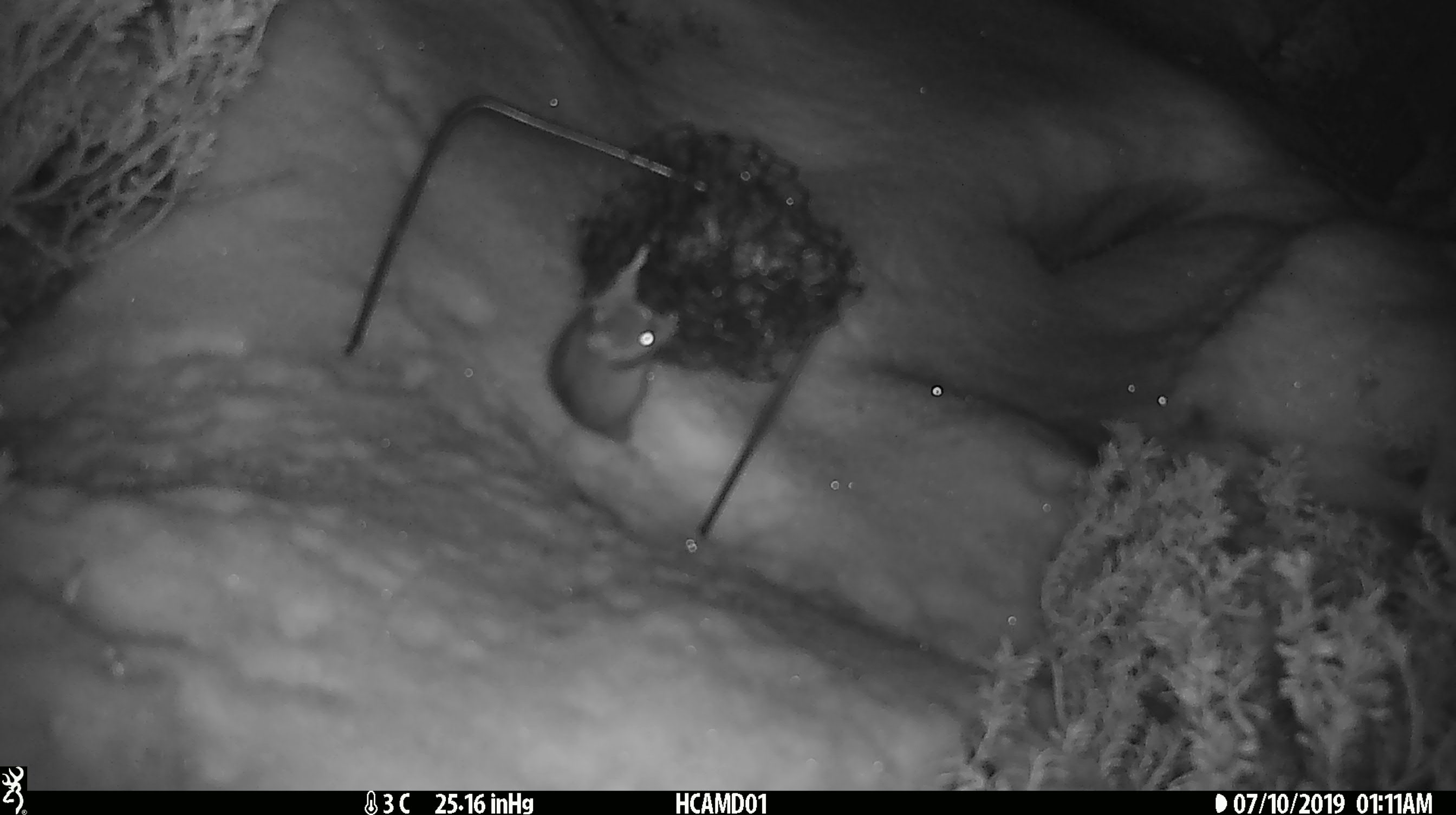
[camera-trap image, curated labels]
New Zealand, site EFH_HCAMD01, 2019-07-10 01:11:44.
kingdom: Animalia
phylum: Chordata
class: Mammalia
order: Rodentia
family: Muridae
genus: Mus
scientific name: Mus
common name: mouse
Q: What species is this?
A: Mouse (Mus).